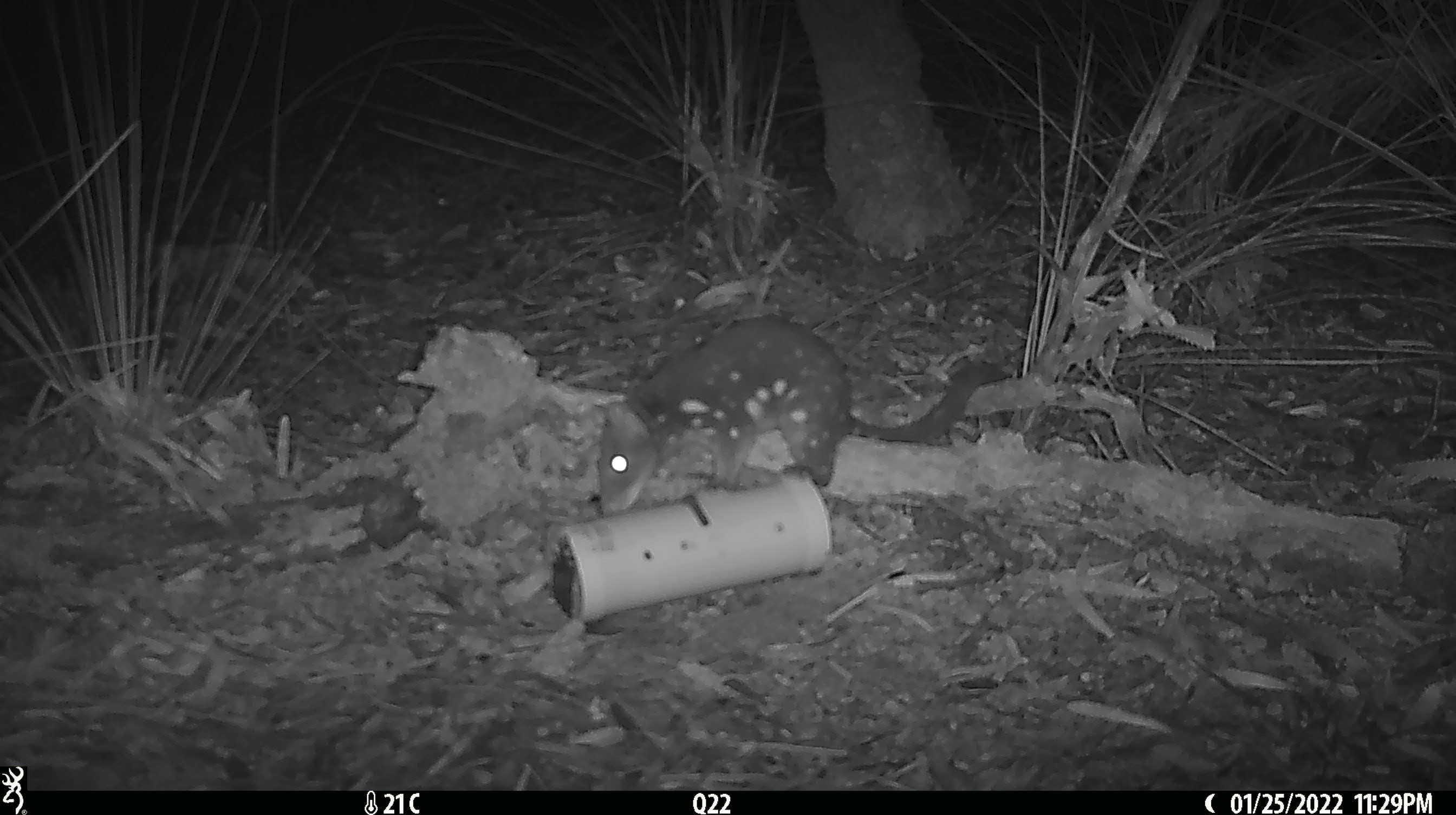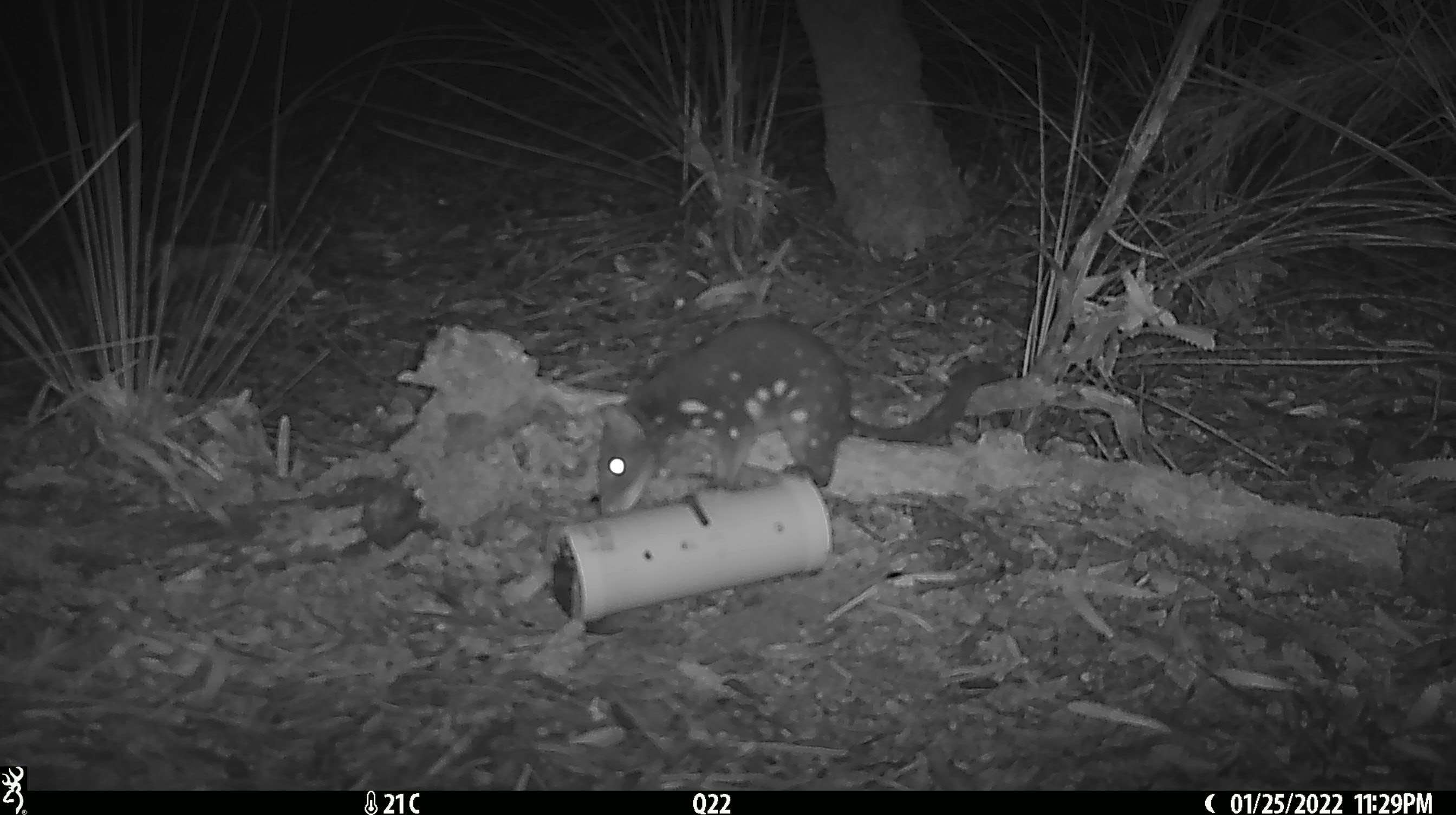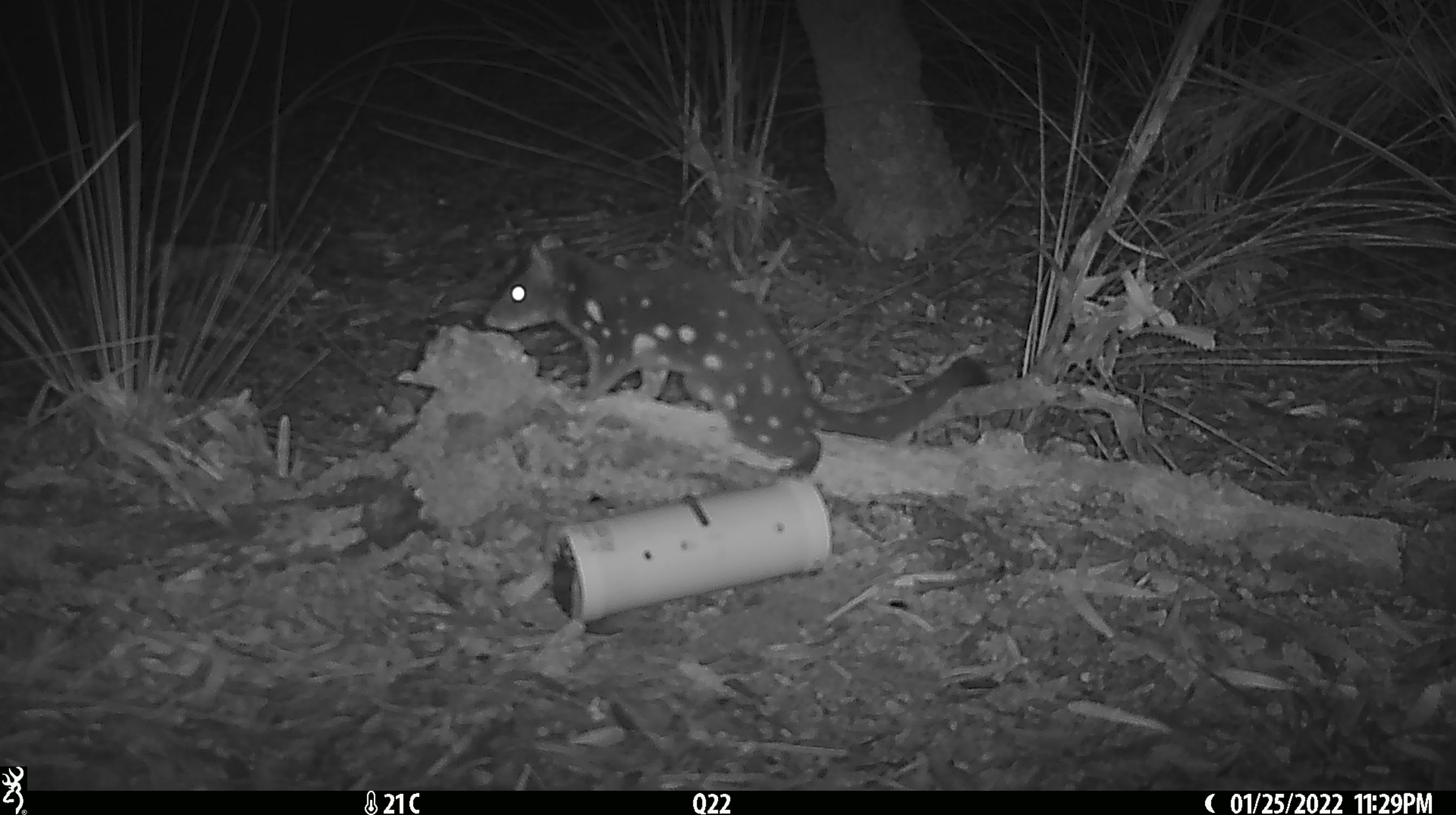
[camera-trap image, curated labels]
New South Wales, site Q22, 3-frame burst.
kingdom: Animalia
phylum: Chordata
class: Mammalia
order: Dasyuromorphia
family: Dasyuridae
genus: Dasyurus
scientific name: Dasyurus maculatus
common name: spotted-tailed quoll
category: quoll